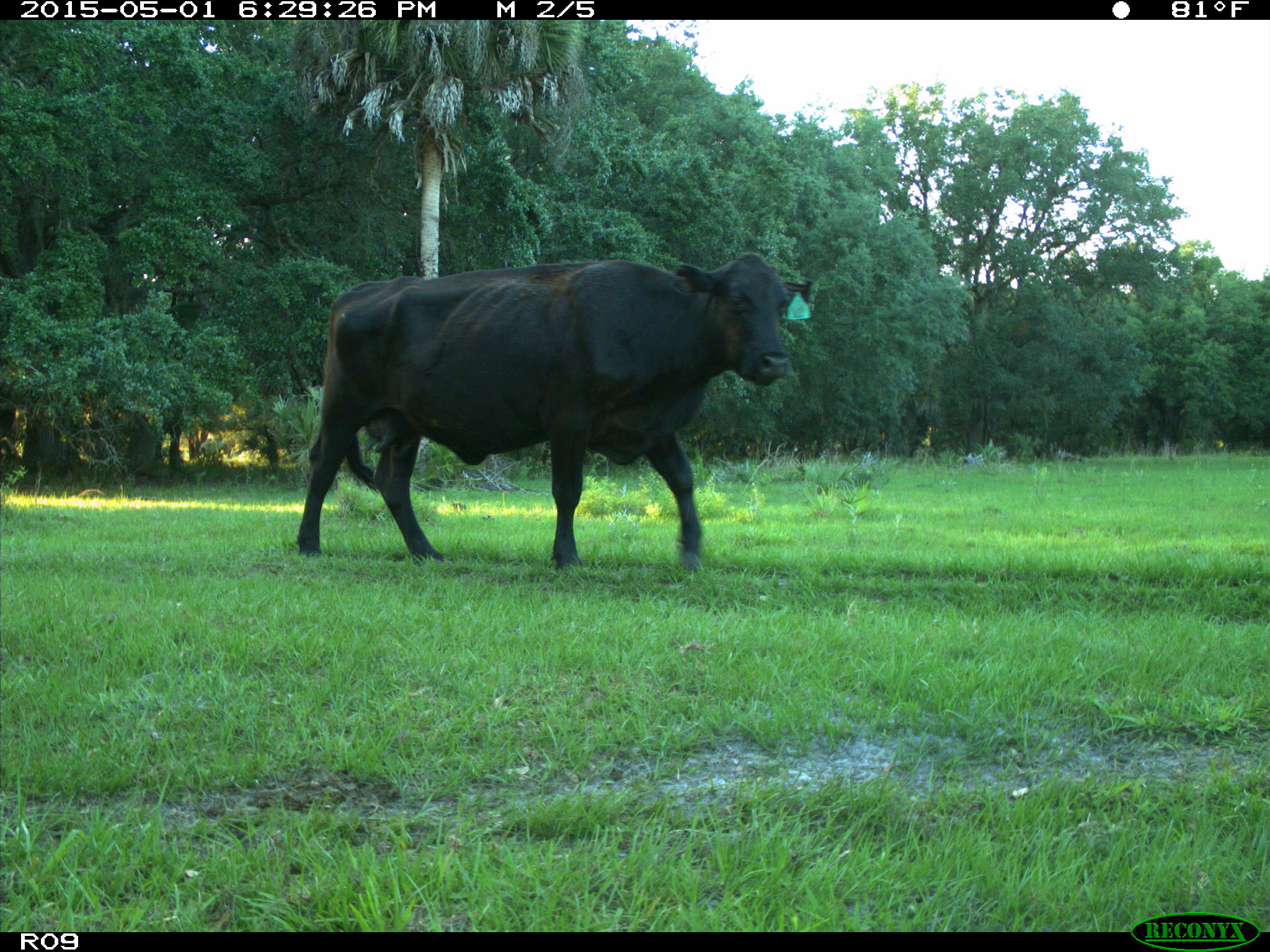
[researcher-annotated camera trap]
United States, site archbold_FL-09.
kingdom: Animalia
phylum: Chordata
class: Mammalia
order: Artiodactyla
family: Bovidae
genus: Bos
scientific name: Bos taurus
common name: domestic cow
Bos taurus (domestic cow).